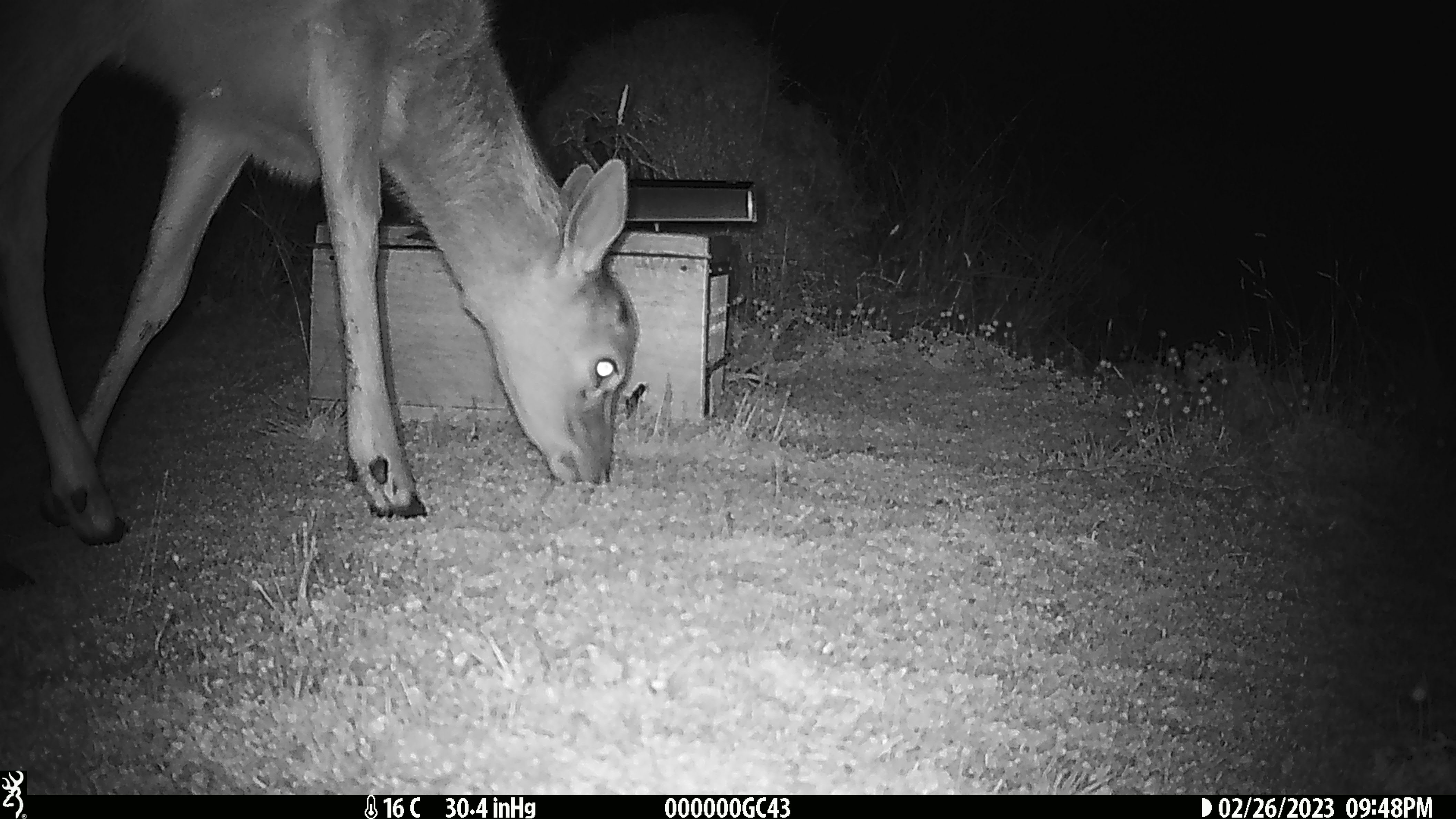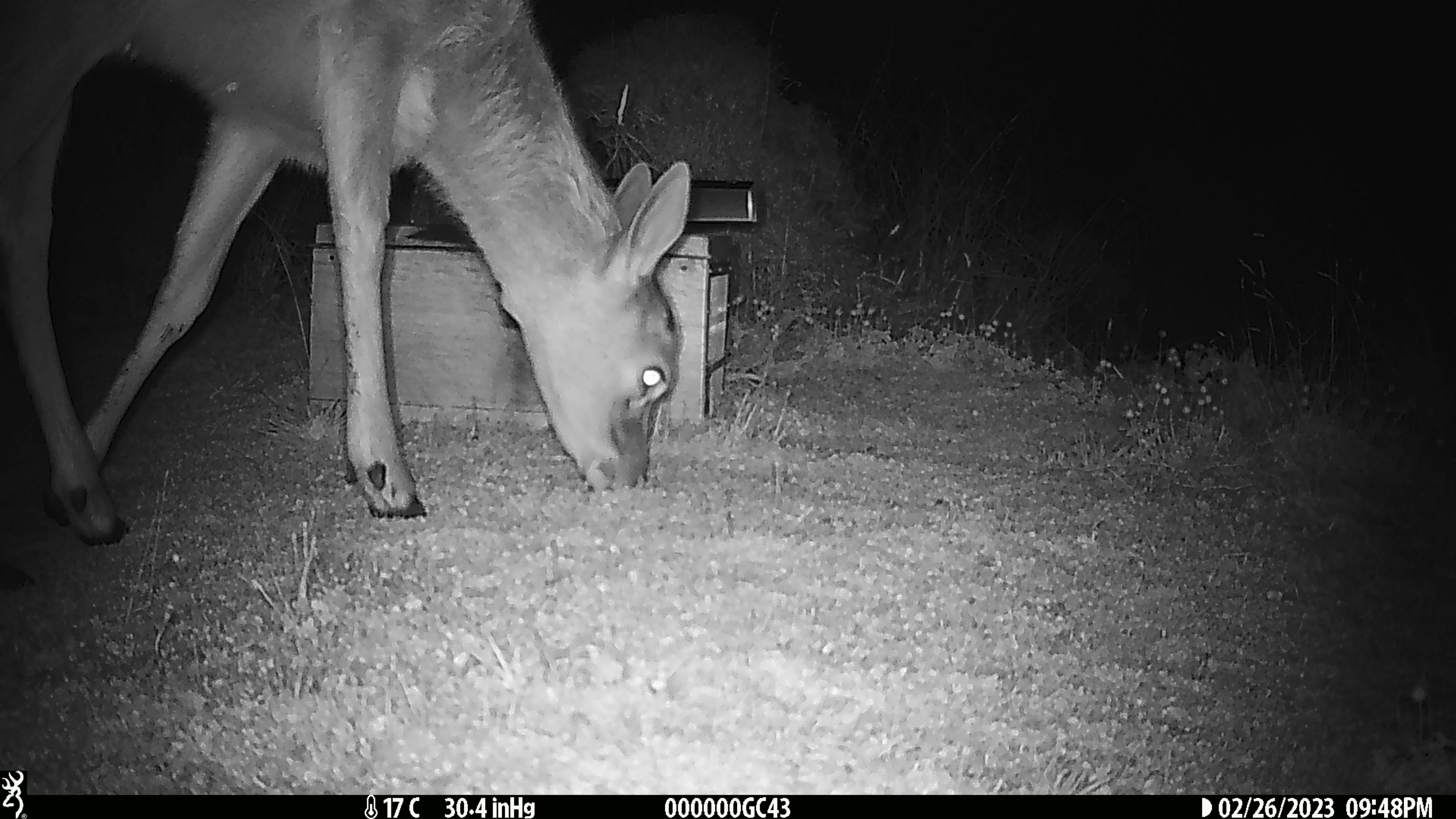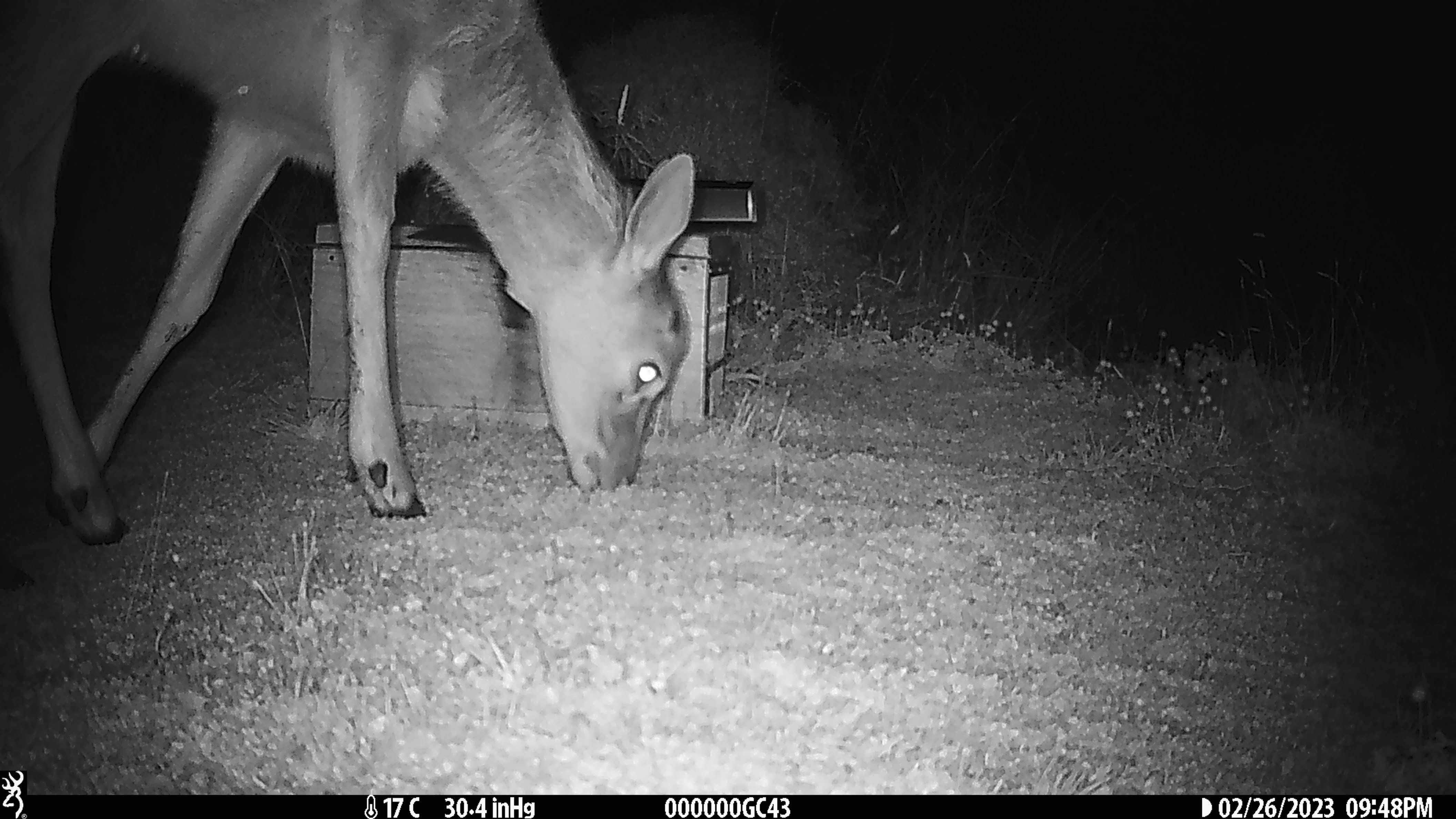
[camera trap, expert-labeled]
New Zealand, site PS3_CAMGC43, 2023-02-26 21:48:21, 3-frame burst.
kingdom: Animalia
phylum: Chordata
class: Mammalia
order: Artiodactyla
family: Cervidae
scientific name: Cervidae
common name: deer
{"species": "deer (Cervidae)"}